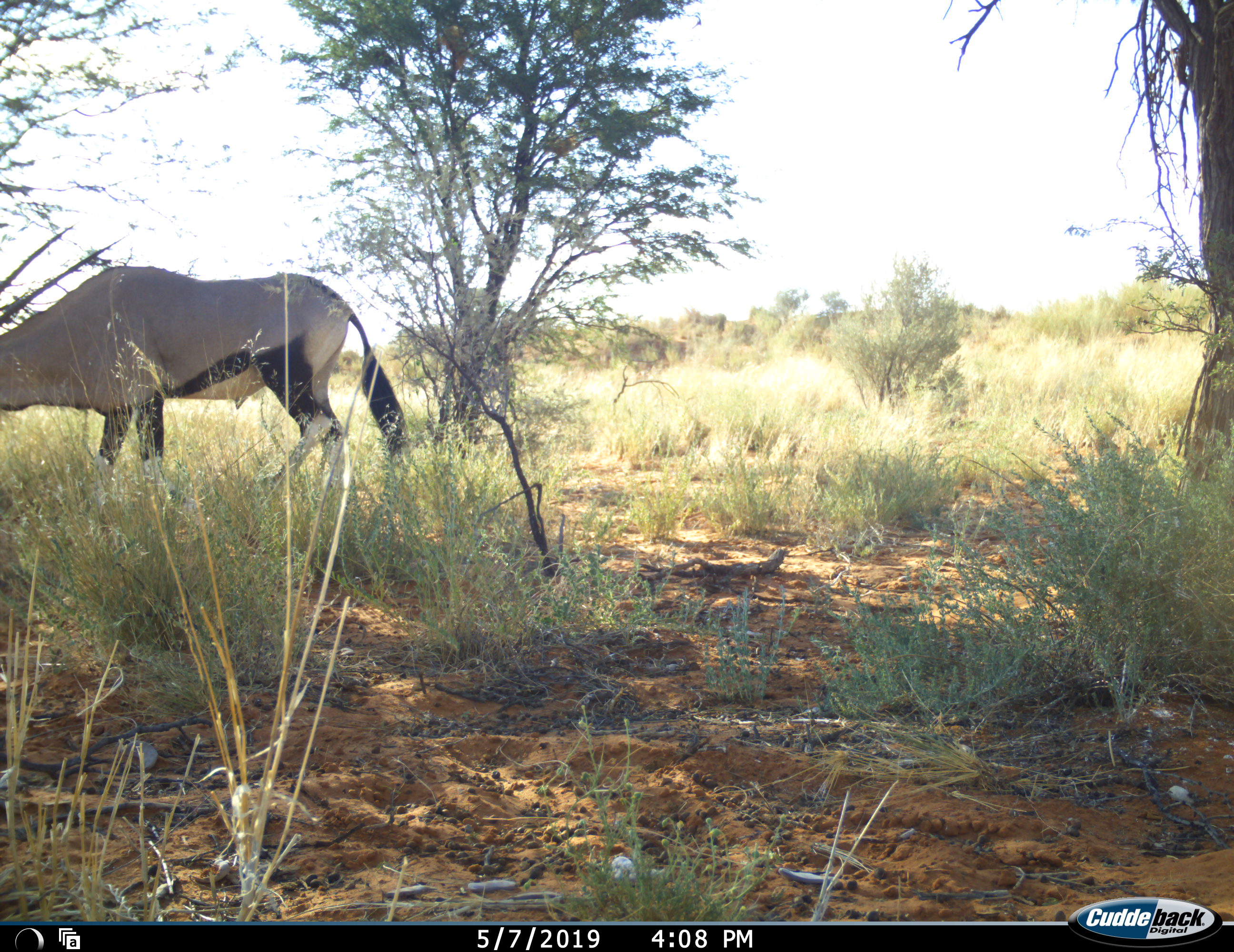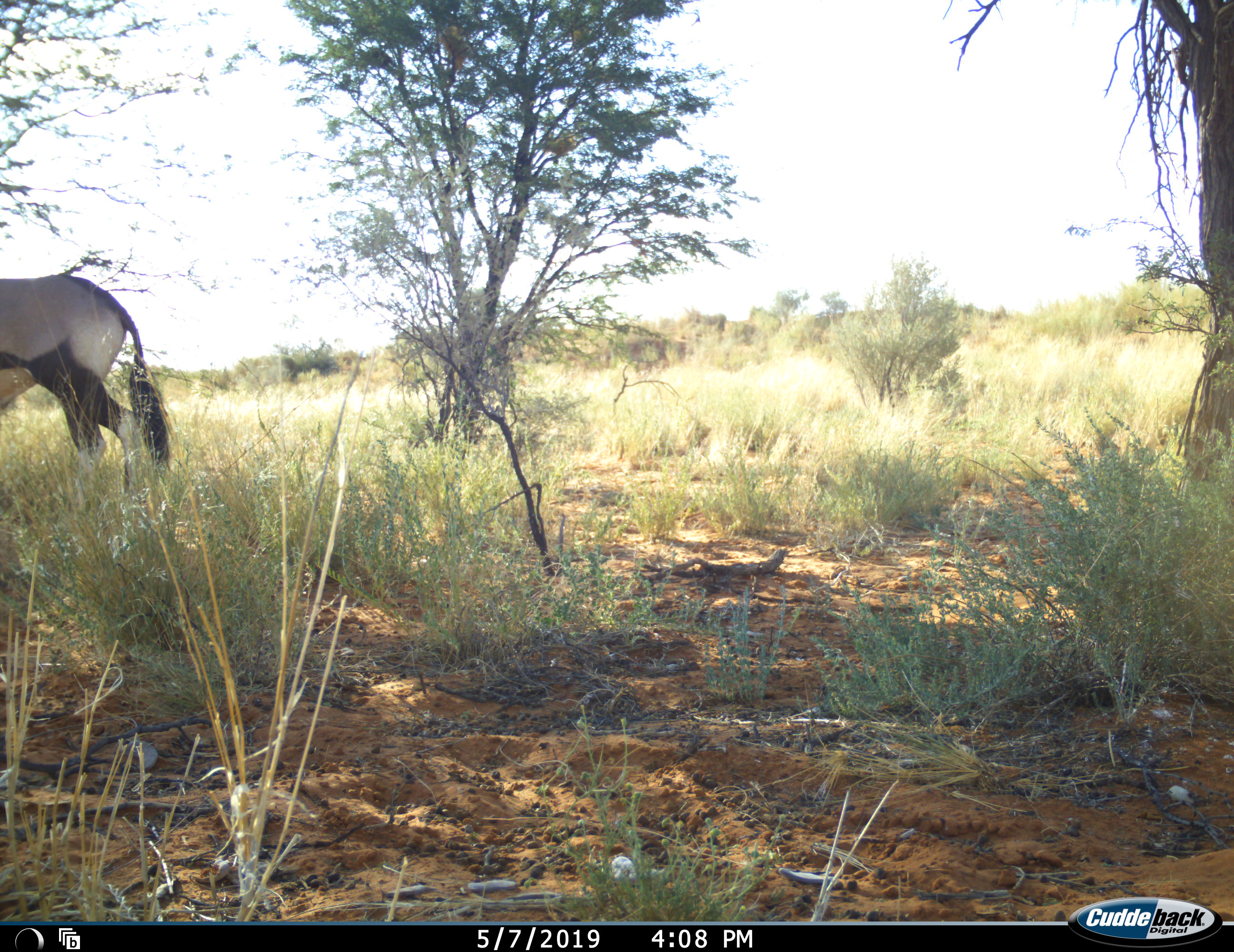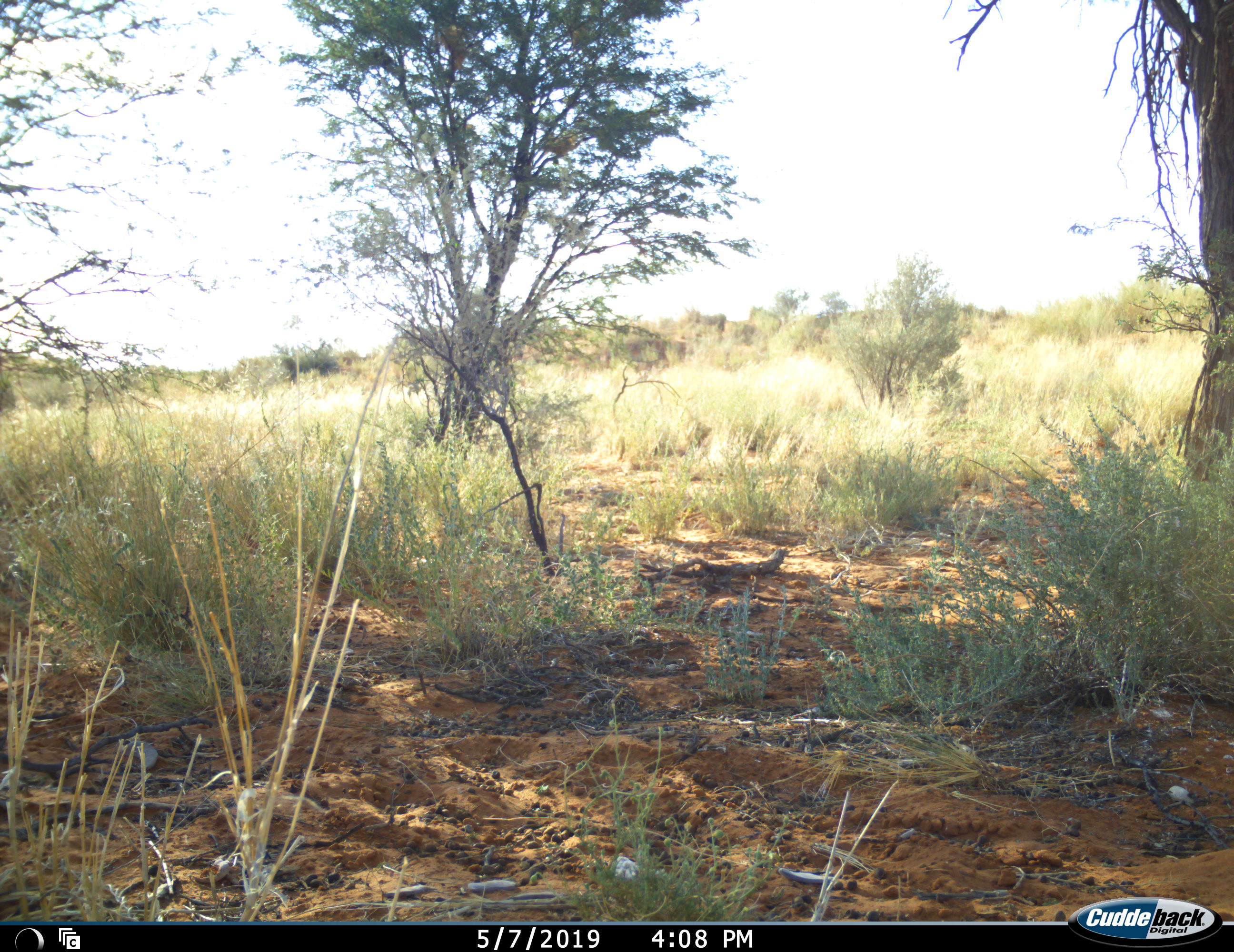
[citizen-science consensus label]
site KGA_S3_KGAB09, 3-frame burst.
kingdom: Animalia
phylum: Chordata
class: Mammalia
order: Artiodactyla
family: Bovidae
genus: Oryx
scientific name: Oryx gazella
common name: gemsbok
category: oryx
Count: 1.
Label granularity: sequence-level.